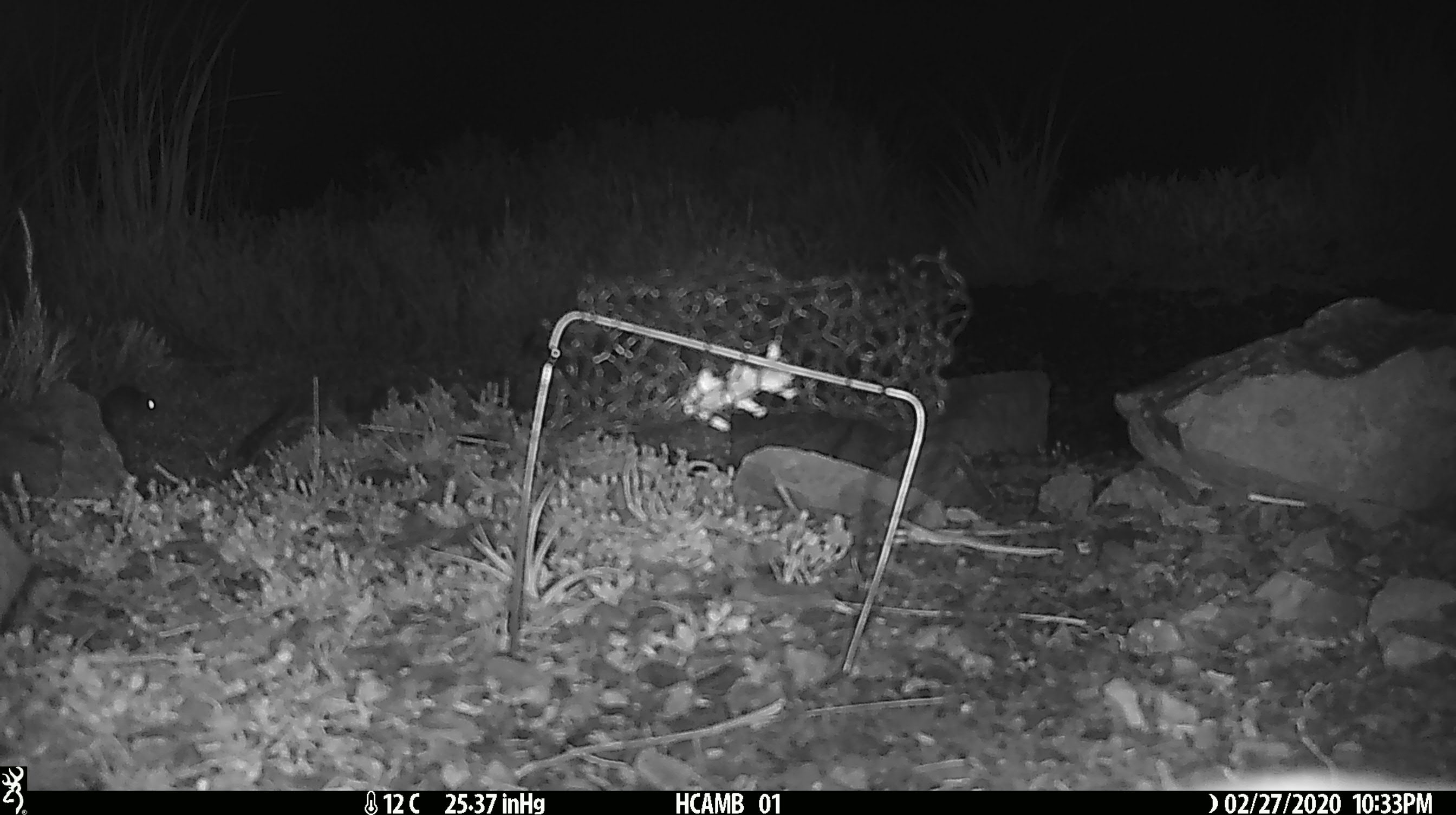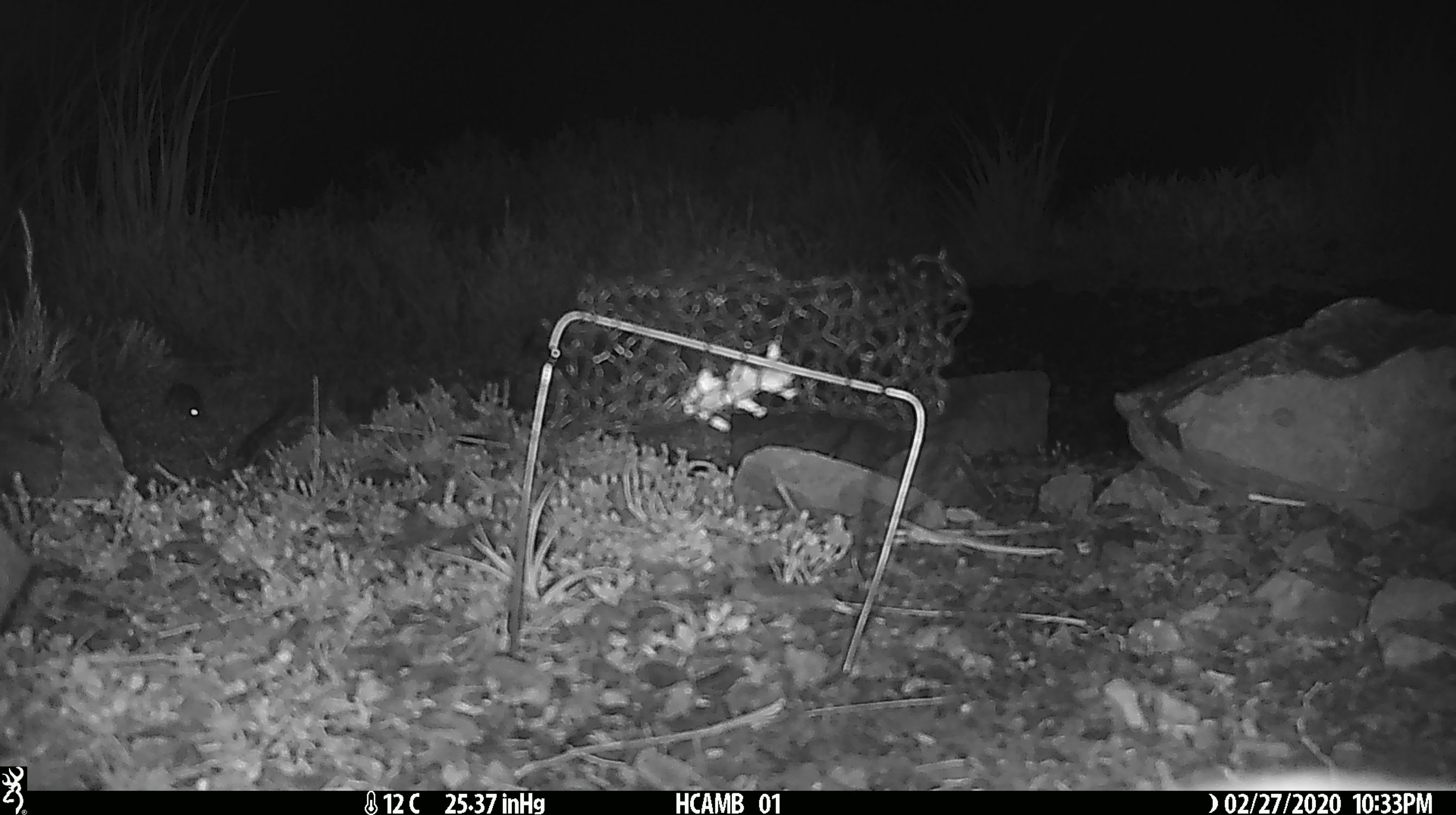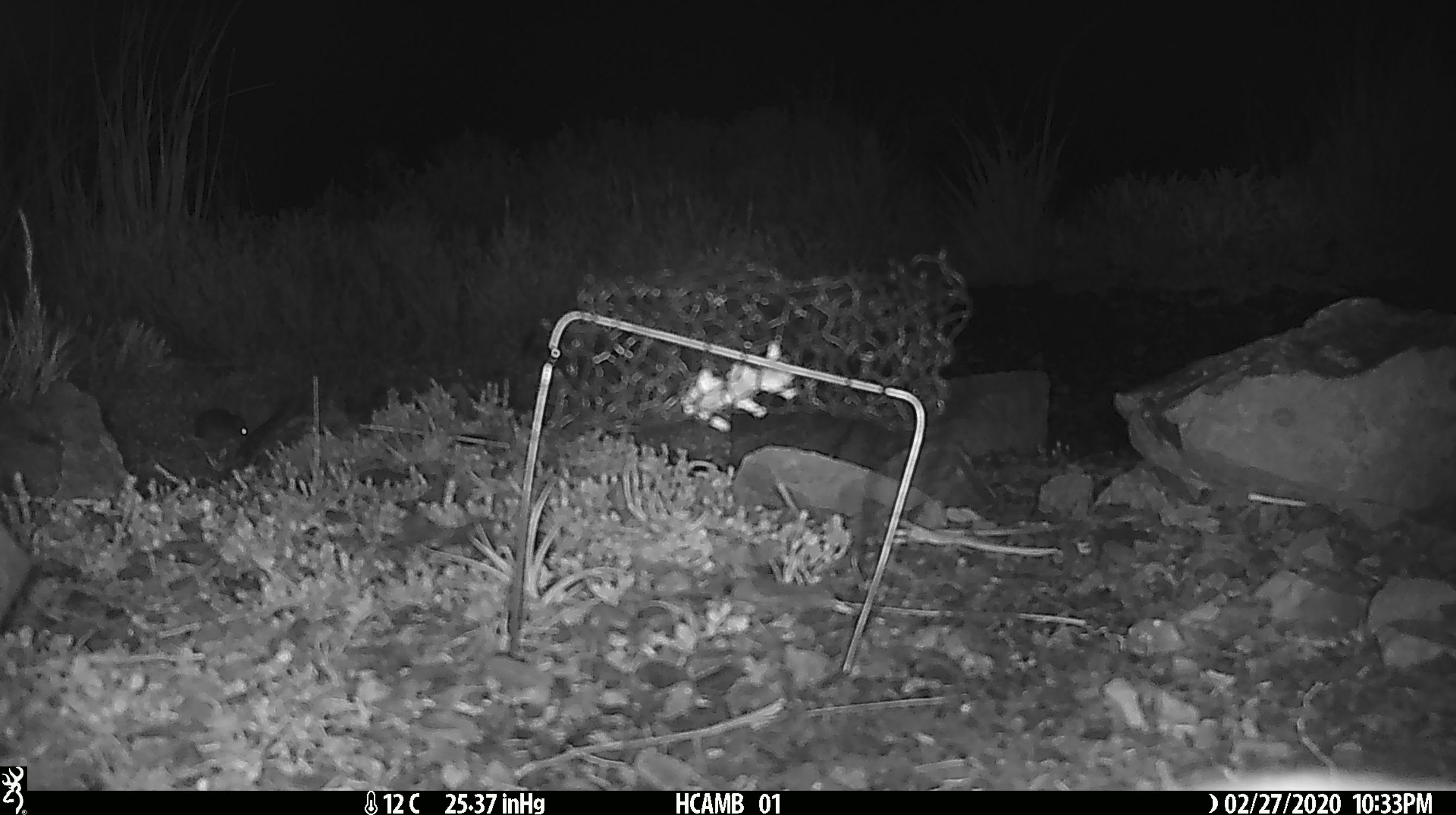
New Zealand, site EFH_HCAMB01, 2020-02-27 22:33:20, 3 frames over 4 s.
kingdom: Animalia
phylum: Chordata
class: Mammalia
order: Rodentia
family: Muridae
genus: Mus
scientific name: Mus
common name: mouse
Mouse (Mus).